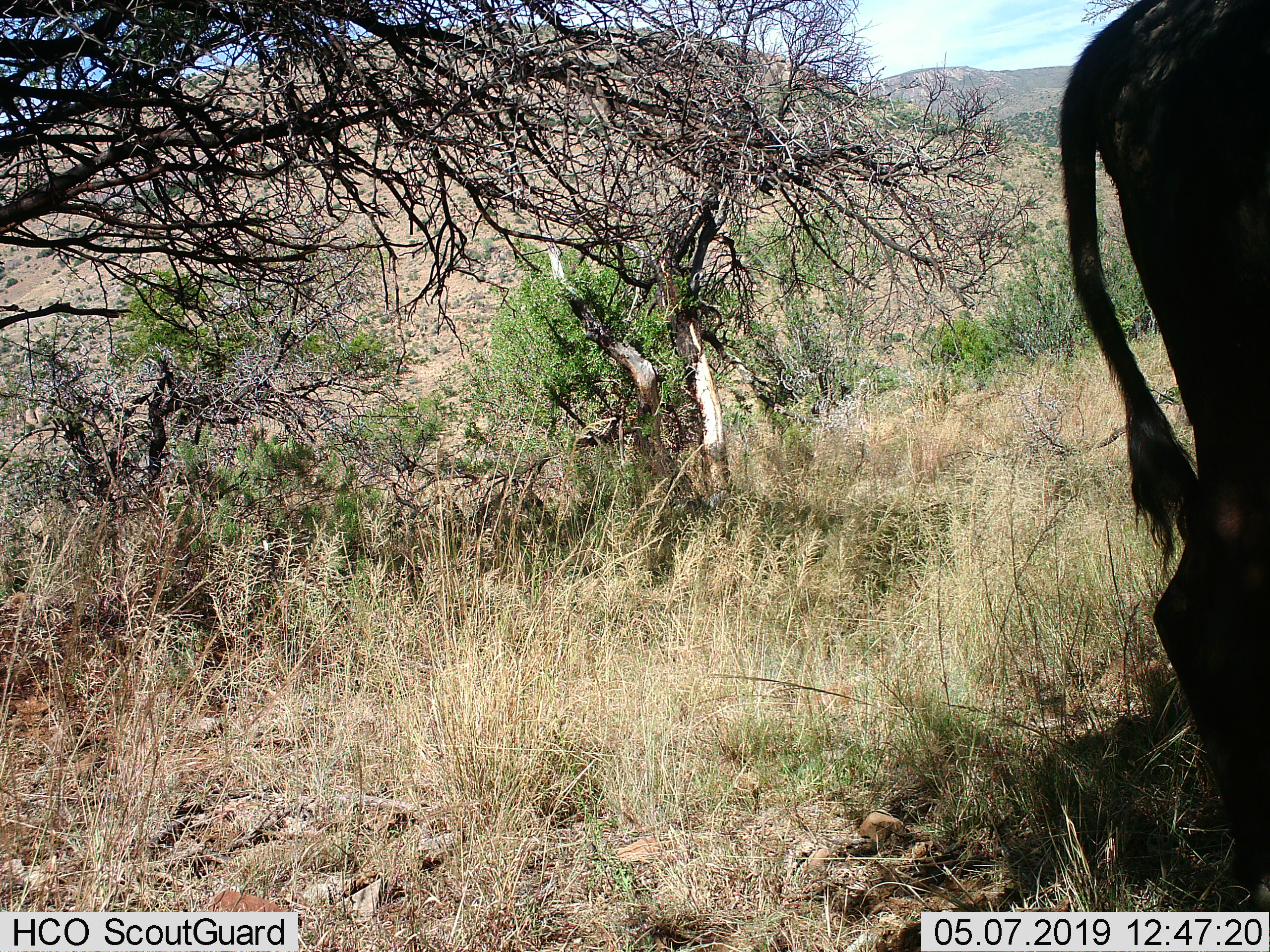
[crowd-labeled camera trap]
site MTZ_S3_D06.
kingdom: Animalia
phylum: Chordata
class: Mammalia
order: Artiodactyla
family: Bovidae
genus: Syncerus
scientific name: Syncerus caffer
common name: african buffalo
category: buffalo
Buffalo (african buffalo) (Syncerus caffer), count 1. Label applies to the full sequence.